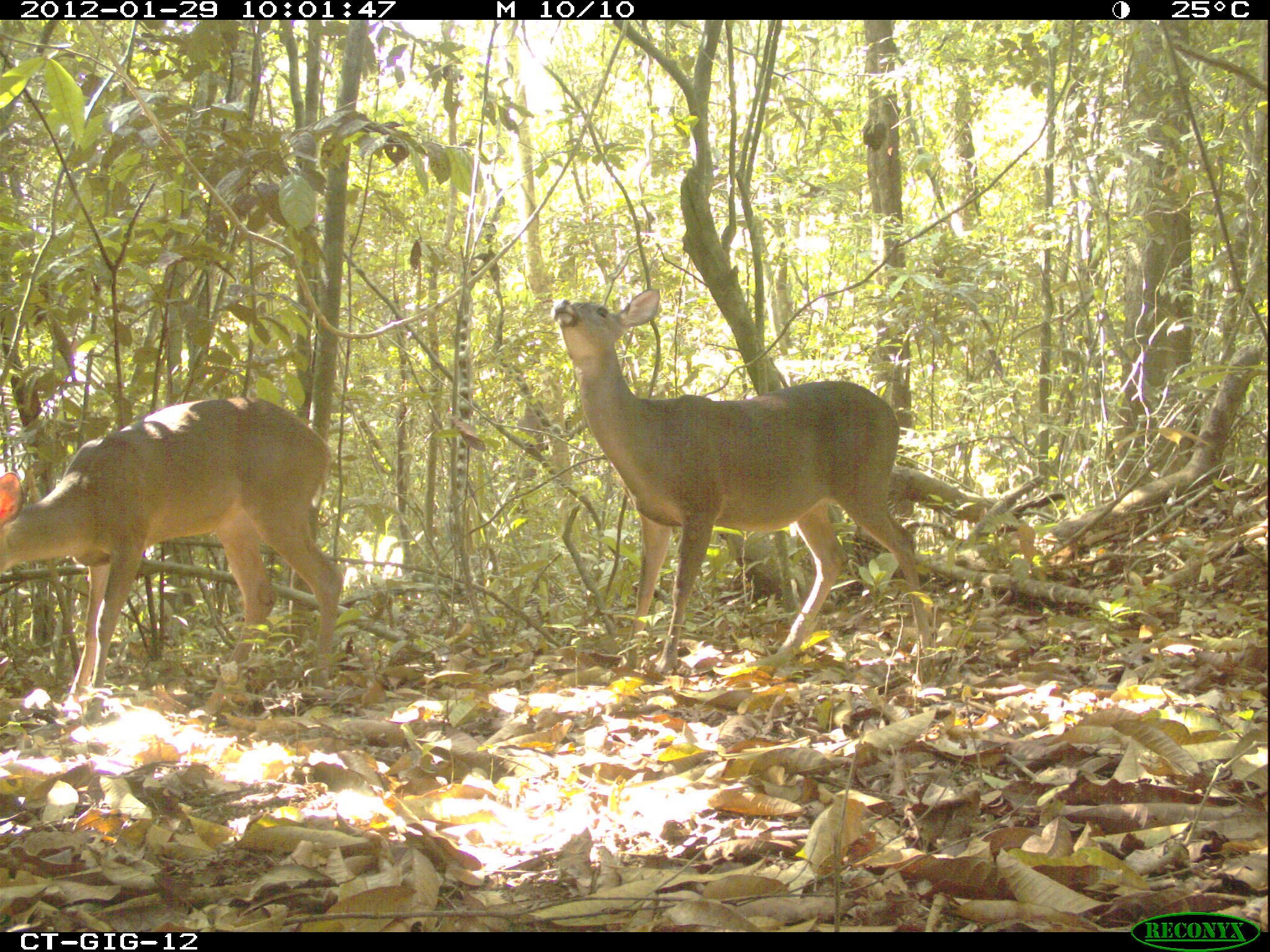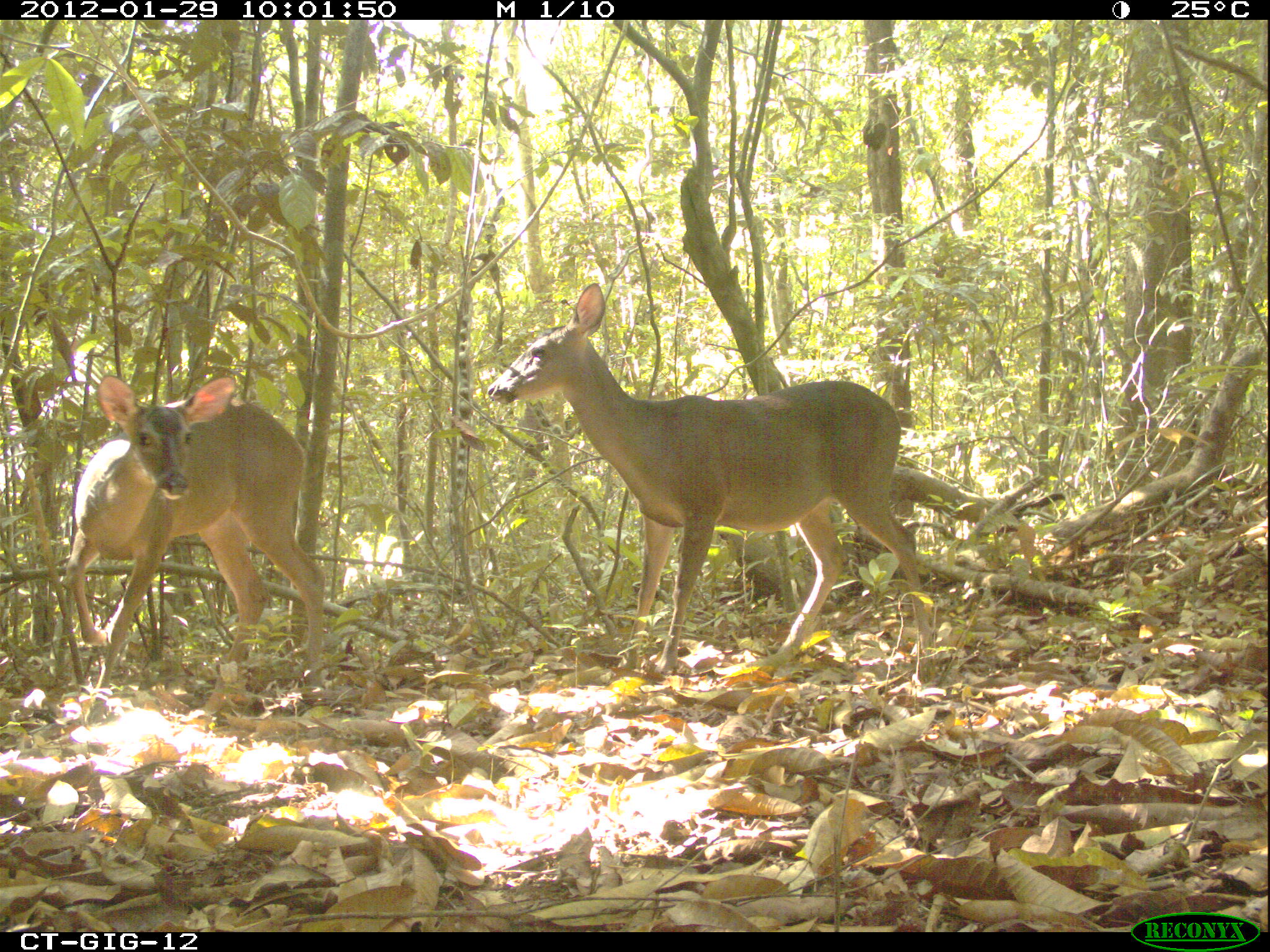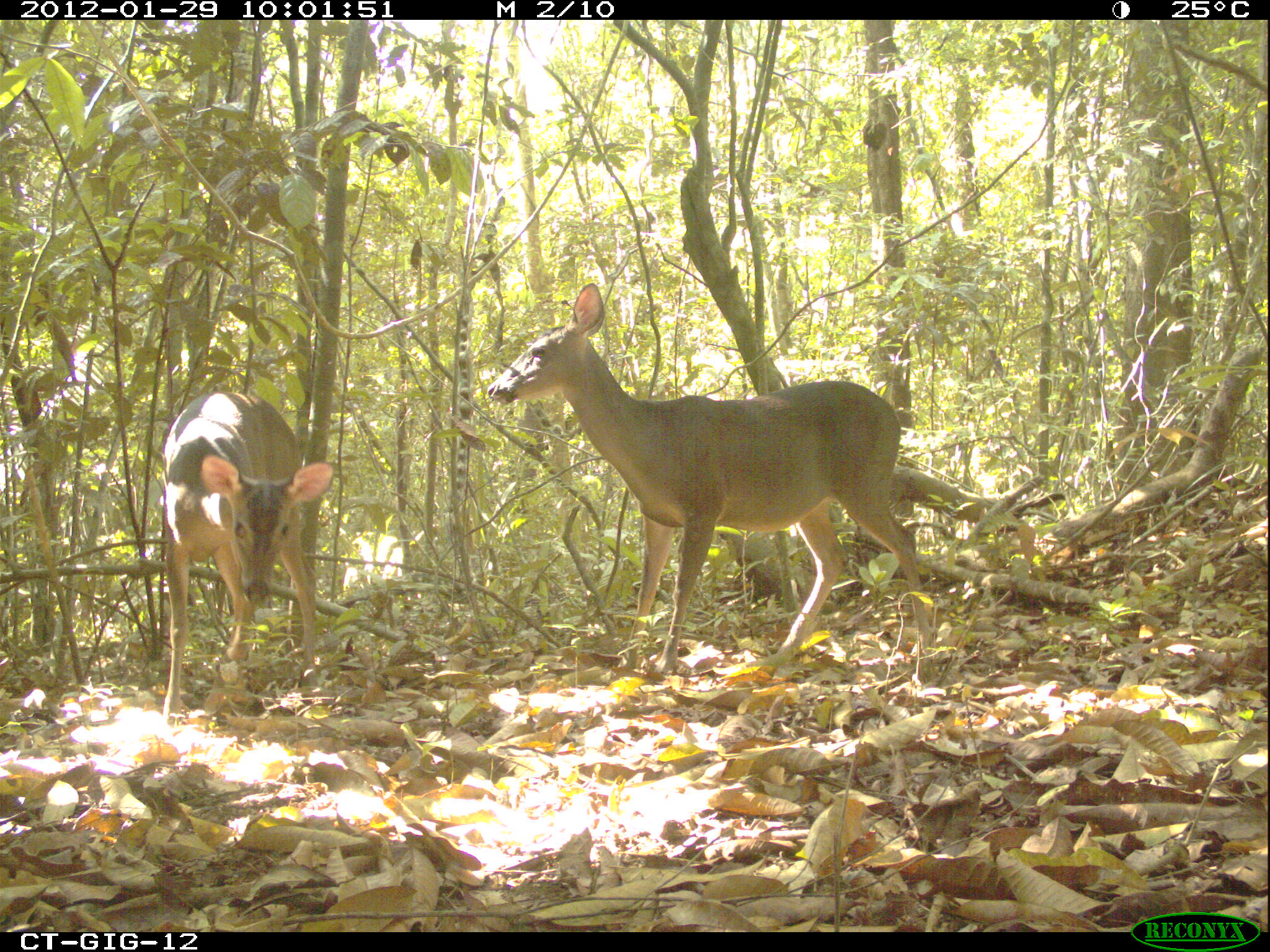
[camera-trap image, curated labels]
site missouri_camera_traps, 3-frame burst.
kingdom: Animalia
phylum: Chordata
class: Mammalia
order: Artiodactyla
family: Cervidae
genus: Odocoileus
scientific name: Odocoileus virginianus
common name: white-tailed deer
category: white tailed deer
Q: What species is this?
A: White tailed deer (white-tailed deer) (Odocoileus virginianus).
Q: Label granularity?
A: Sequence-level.